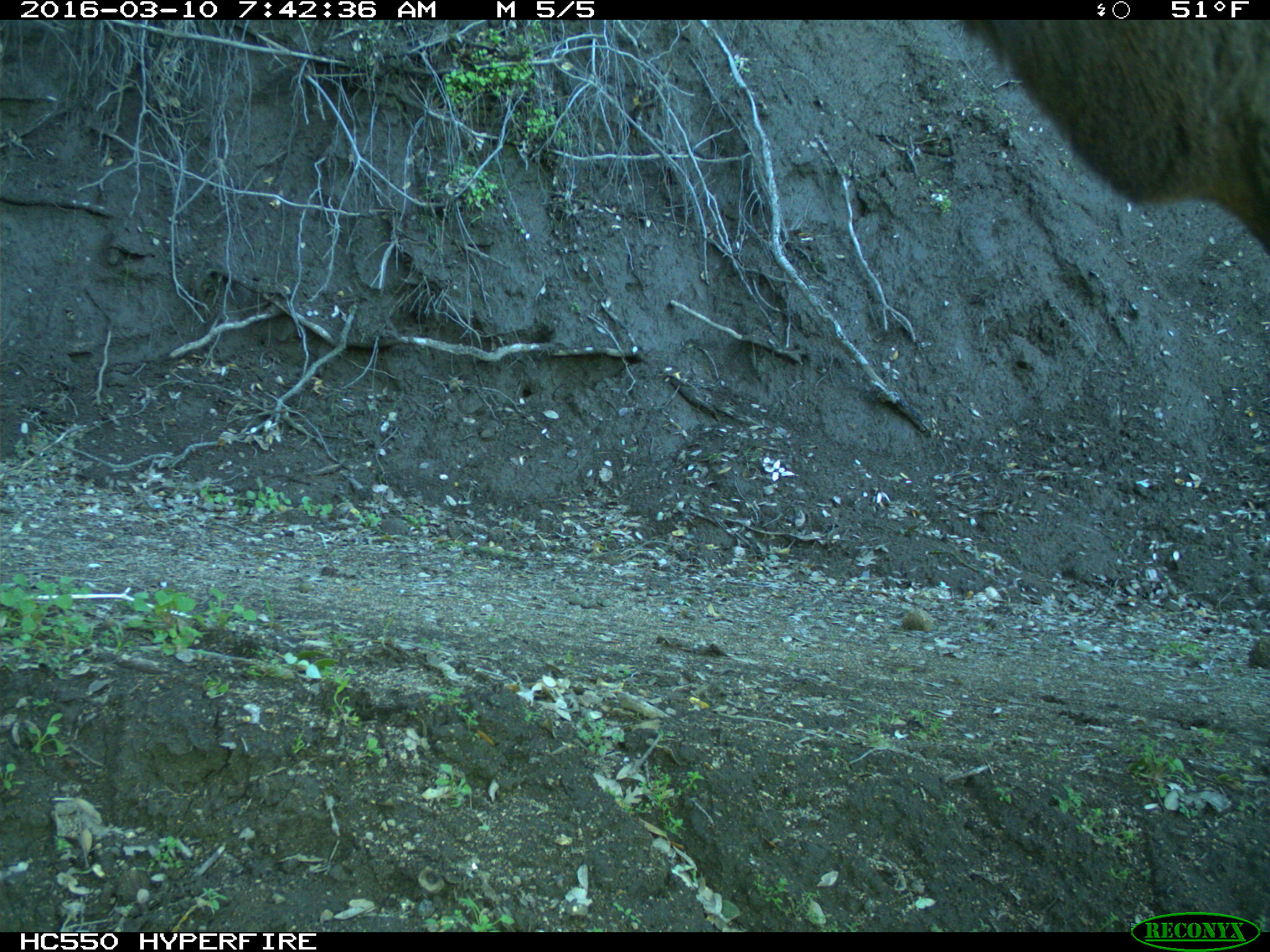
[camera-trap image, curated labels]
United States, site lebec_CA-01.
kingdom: Animalia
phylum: Chordata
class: Mammalia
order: Artiodactyla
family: Cervidae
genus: Cervus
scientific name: Cervus canadensis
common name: elk